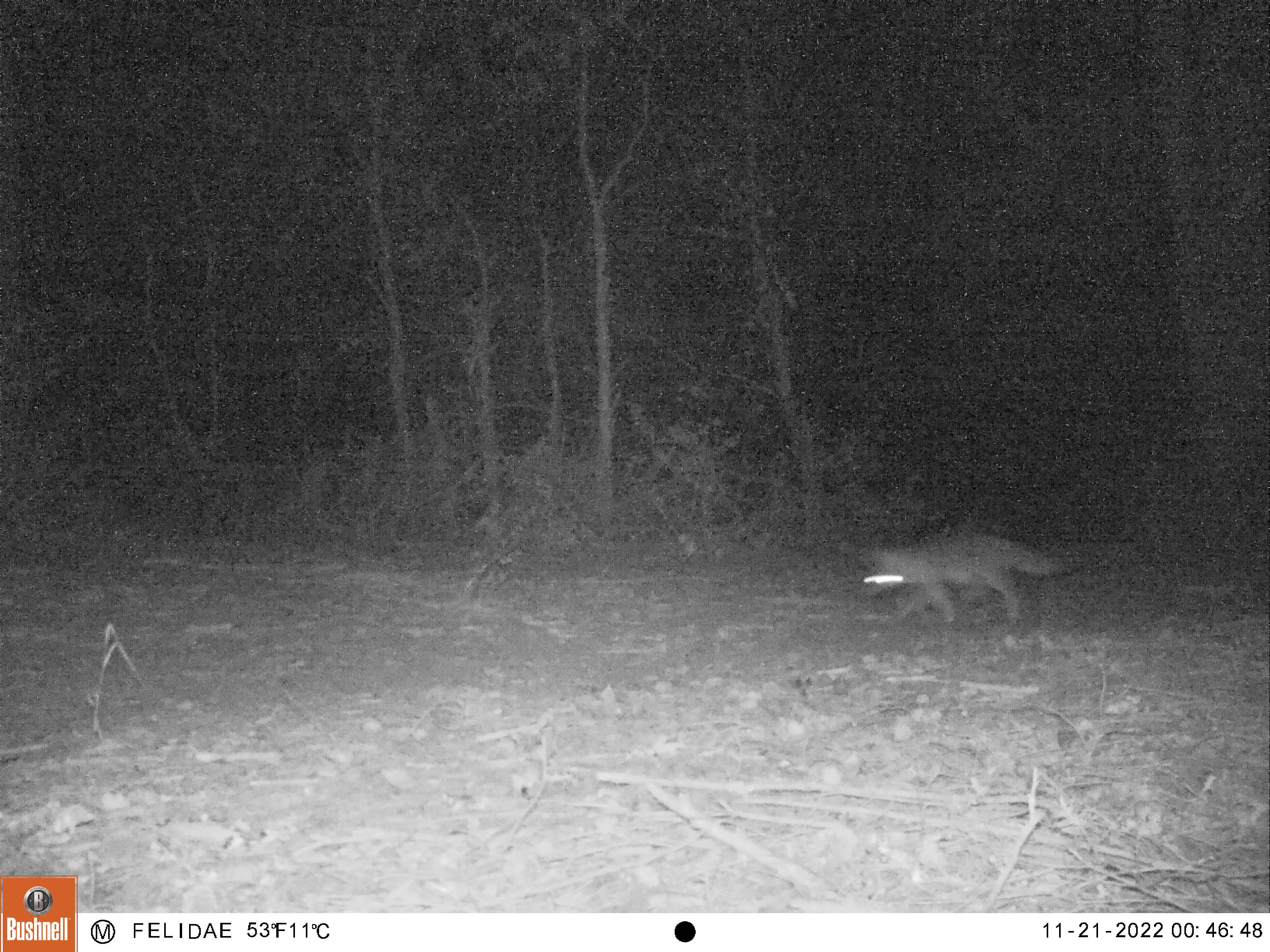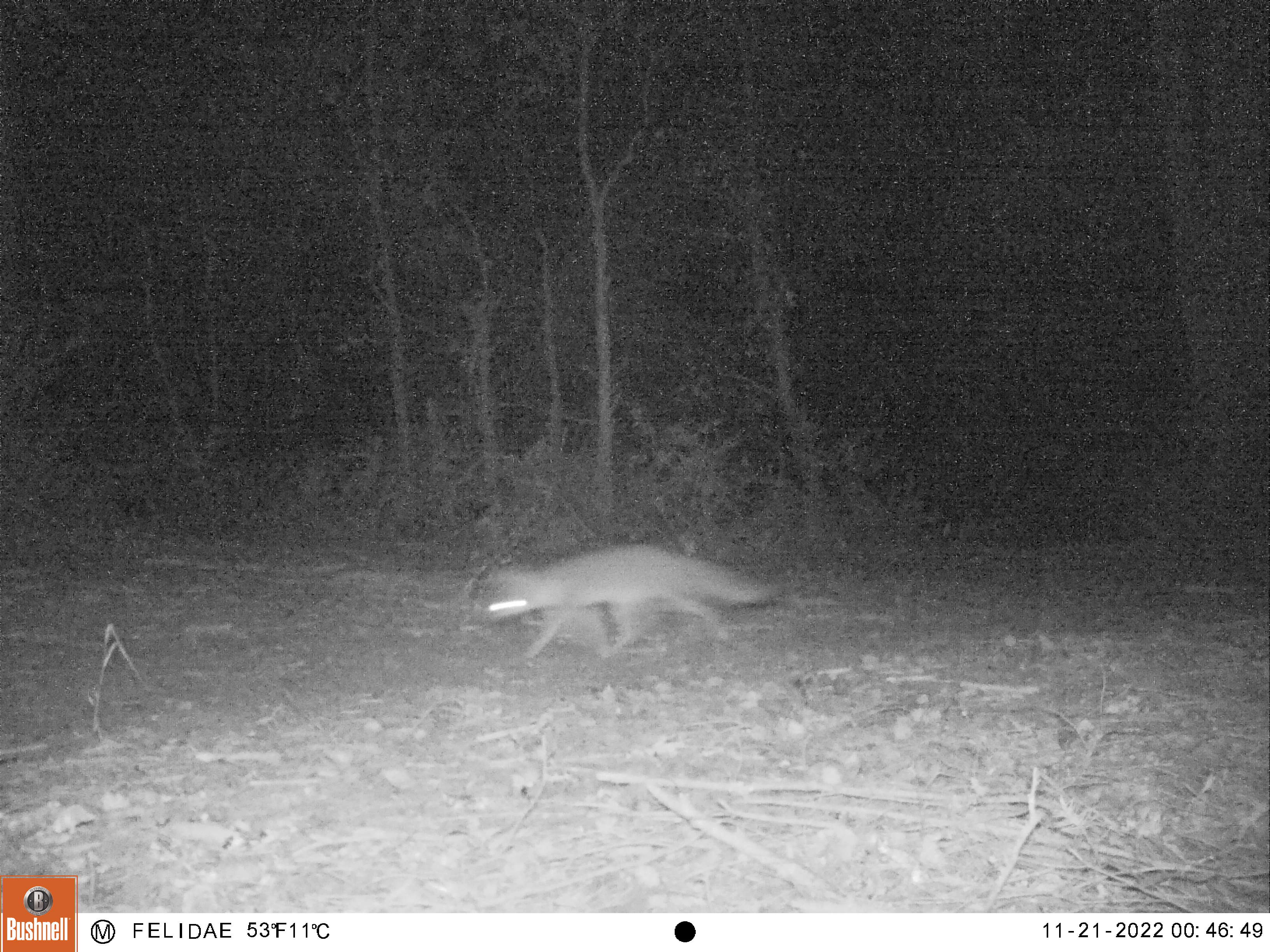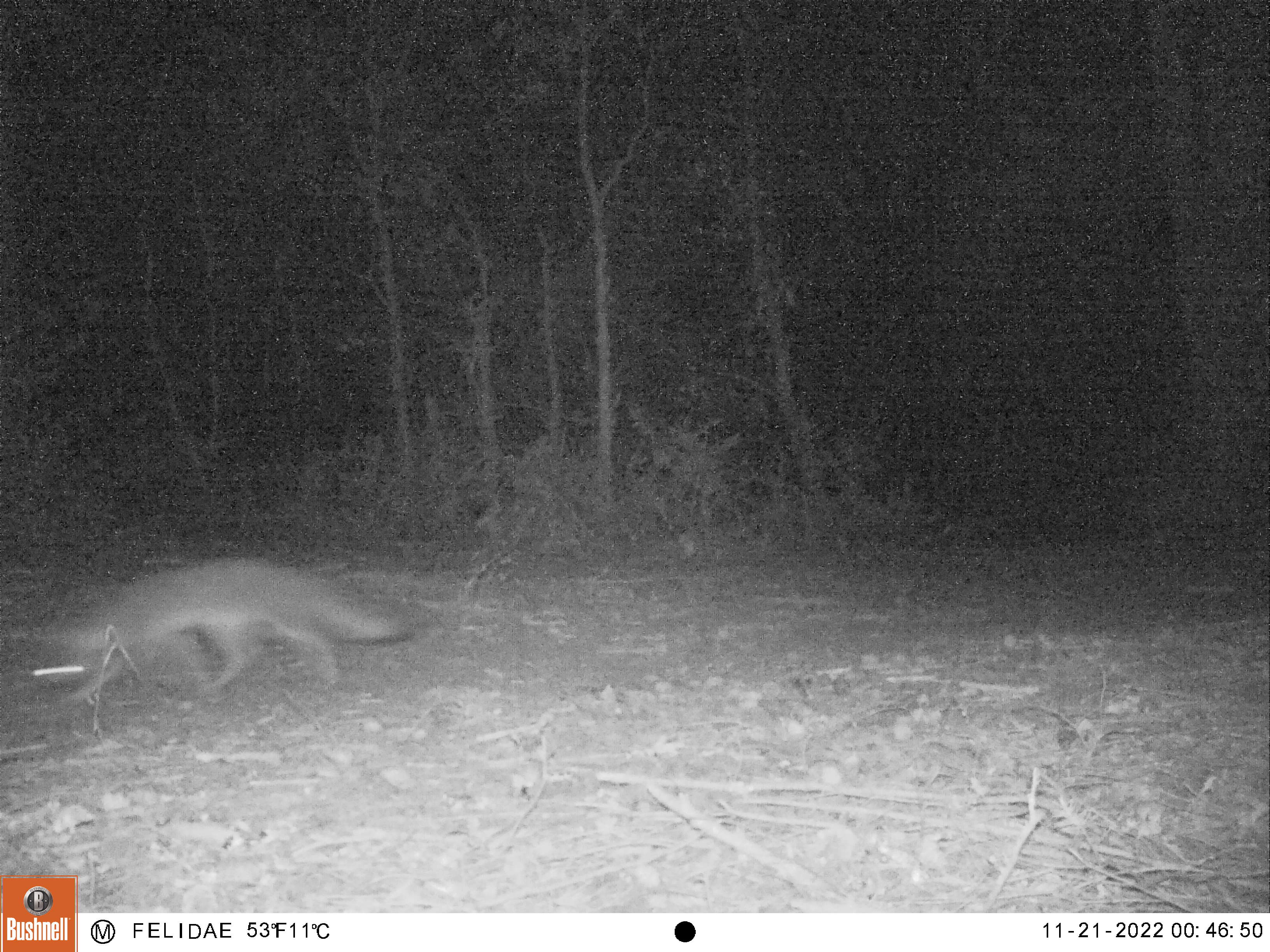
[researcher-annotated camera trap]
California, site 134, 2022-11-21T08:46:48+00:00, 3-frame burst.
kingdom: Animalia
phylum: Chordata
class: Mammalia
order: Carnivora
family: Canidae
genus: Urocyon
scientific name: Urocyon cinereoargenteus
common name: gray fox